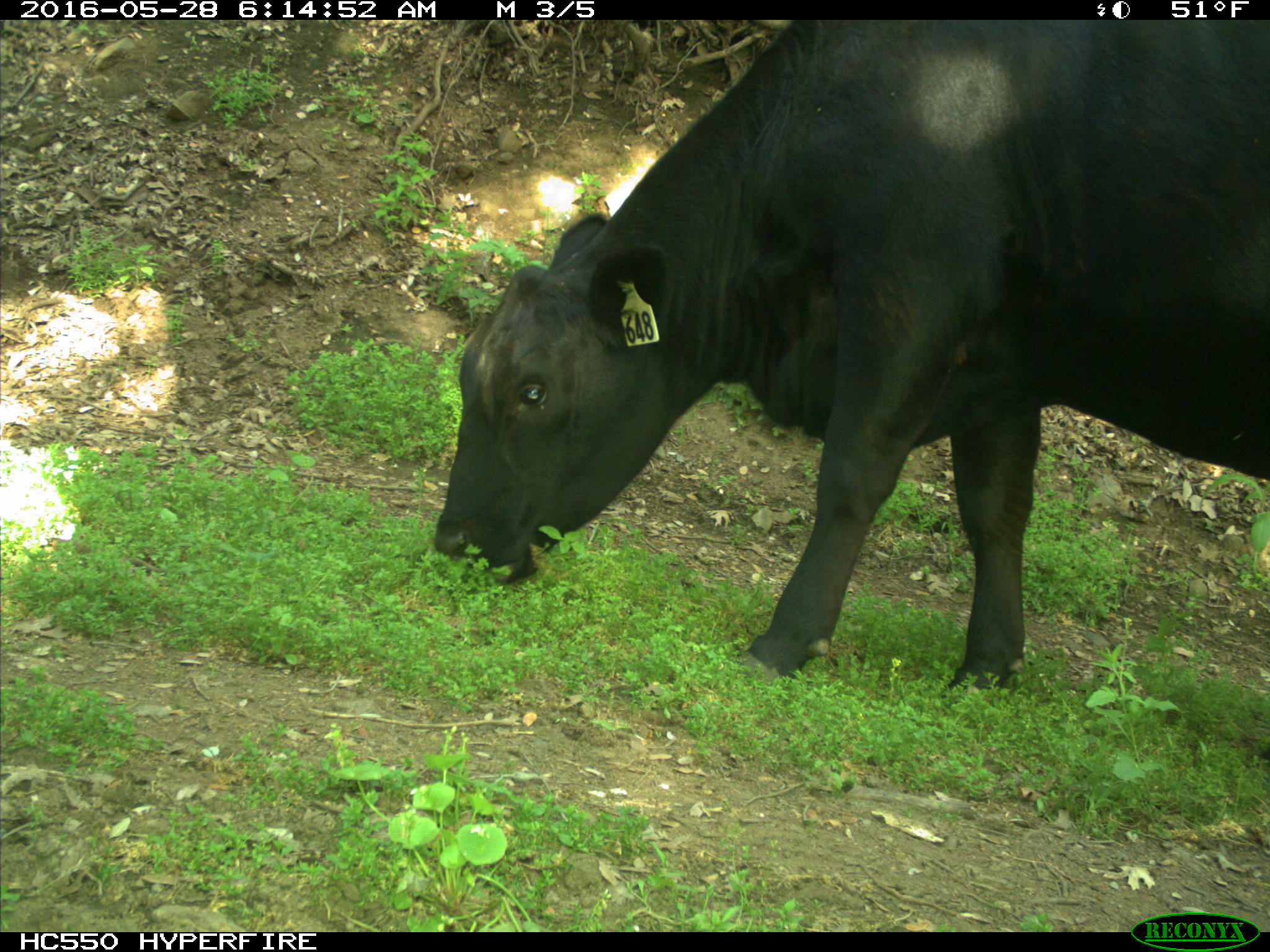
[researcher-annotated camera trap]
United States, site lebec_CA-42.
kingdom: Animalia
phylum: Chordata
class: Mammalia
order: Artiodactyla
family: Bovidae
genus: Bos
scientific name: Bos taurus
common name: domestic cow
Bos taurus (domestic cow).